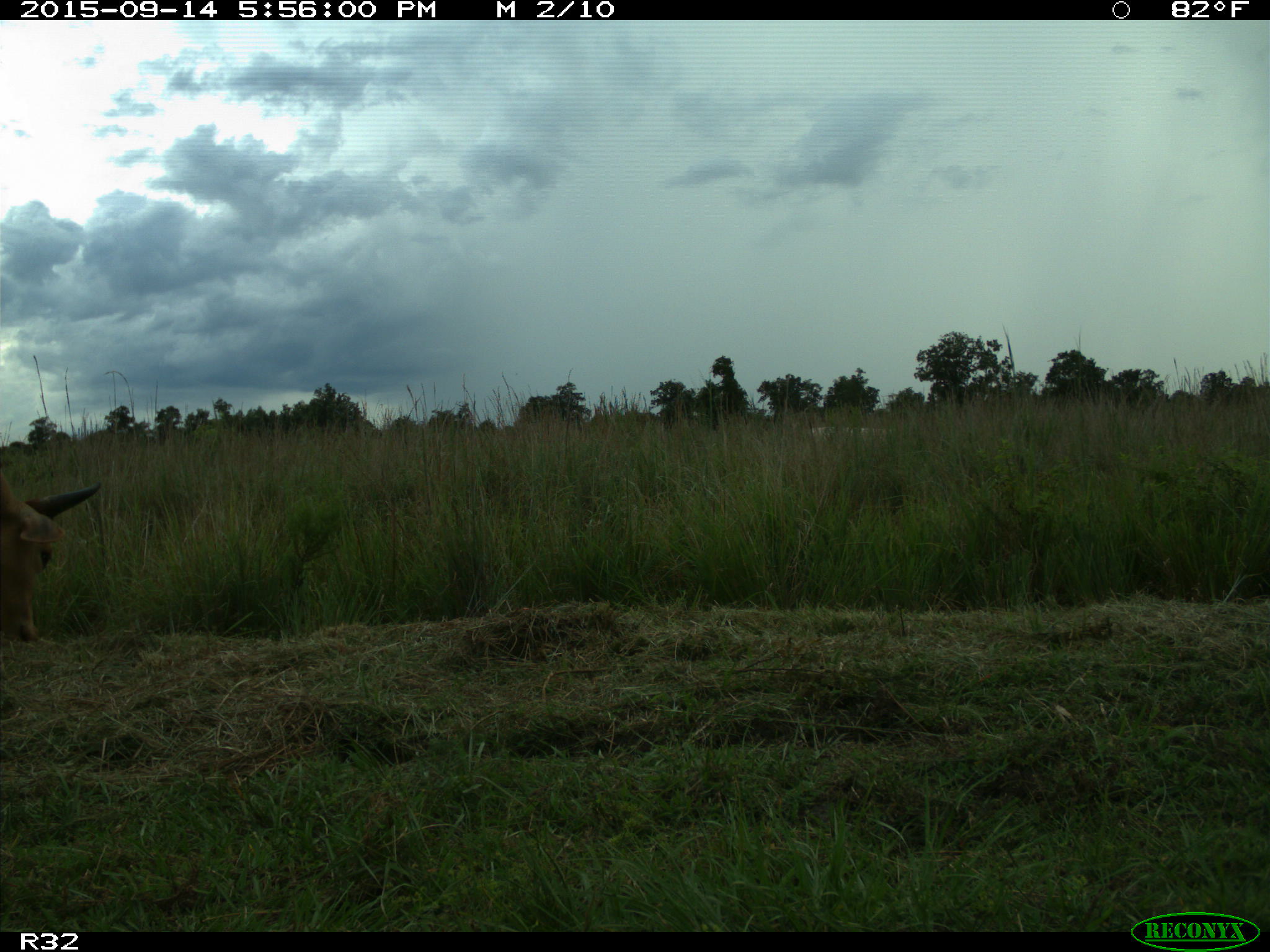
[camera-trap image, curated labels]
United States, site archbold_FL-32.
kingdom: Animalia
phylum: Chordata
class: Mammalia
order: Artiodactyla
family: Bovidae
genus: Bos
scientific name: Bos taurus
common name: domestic cow